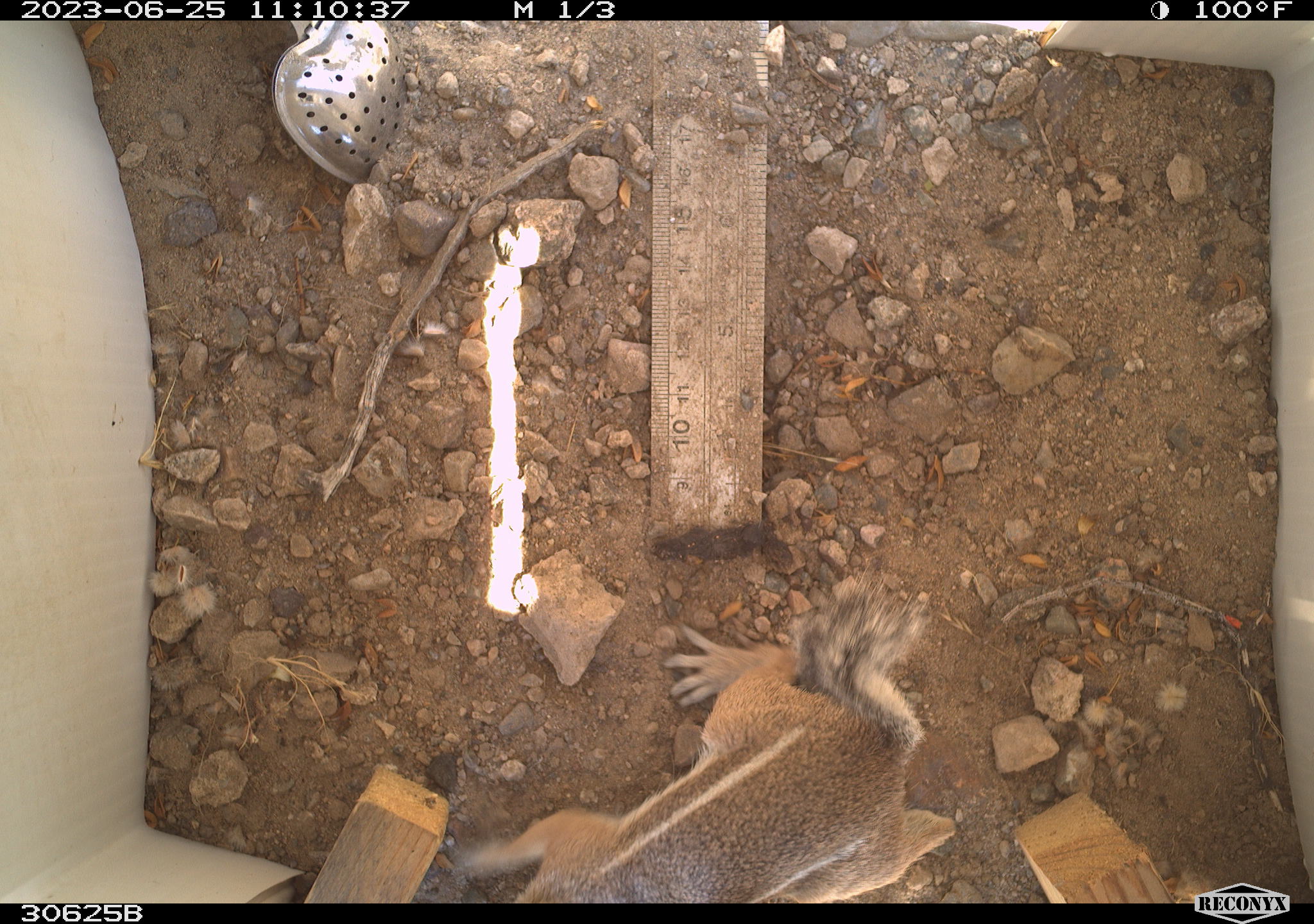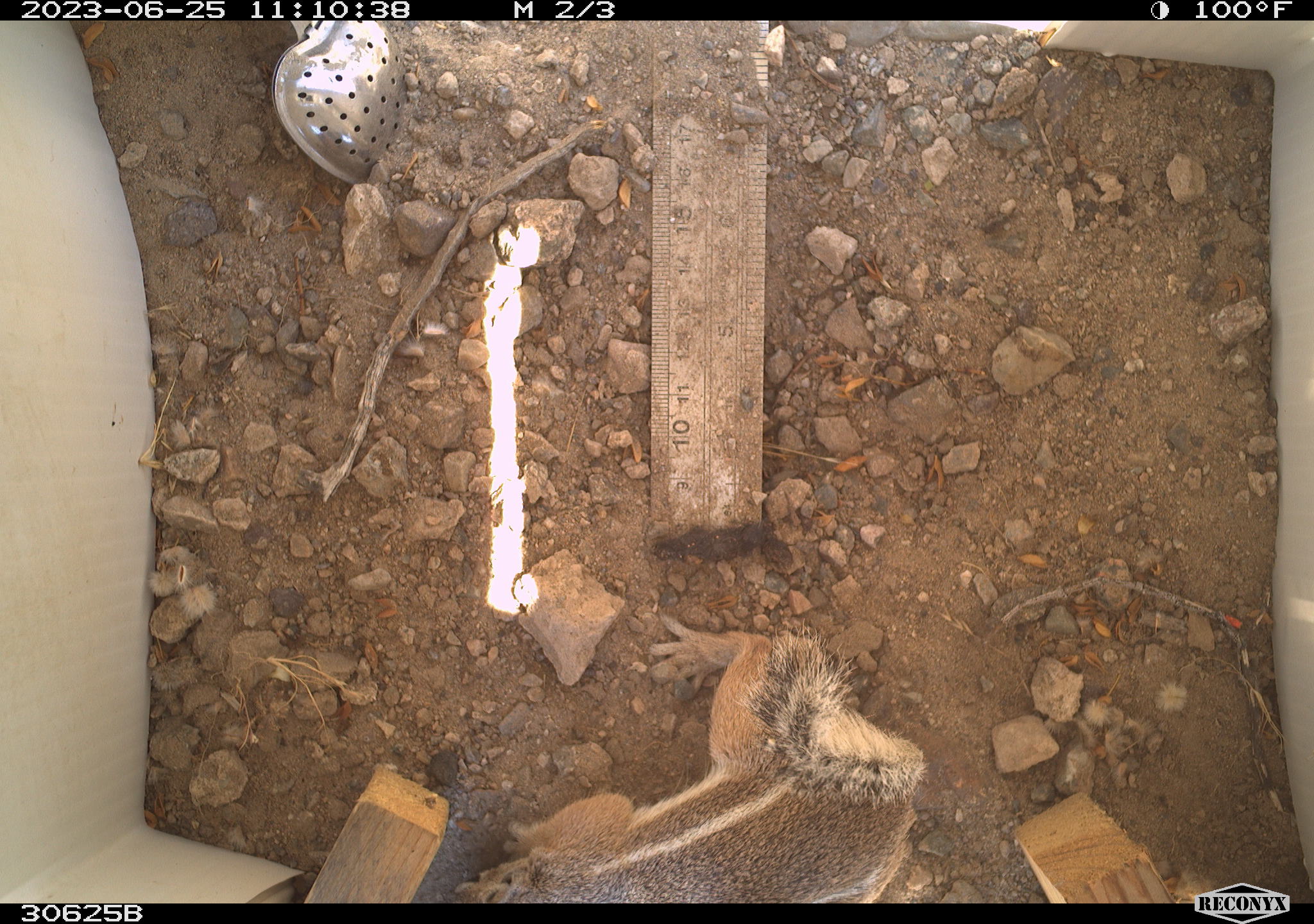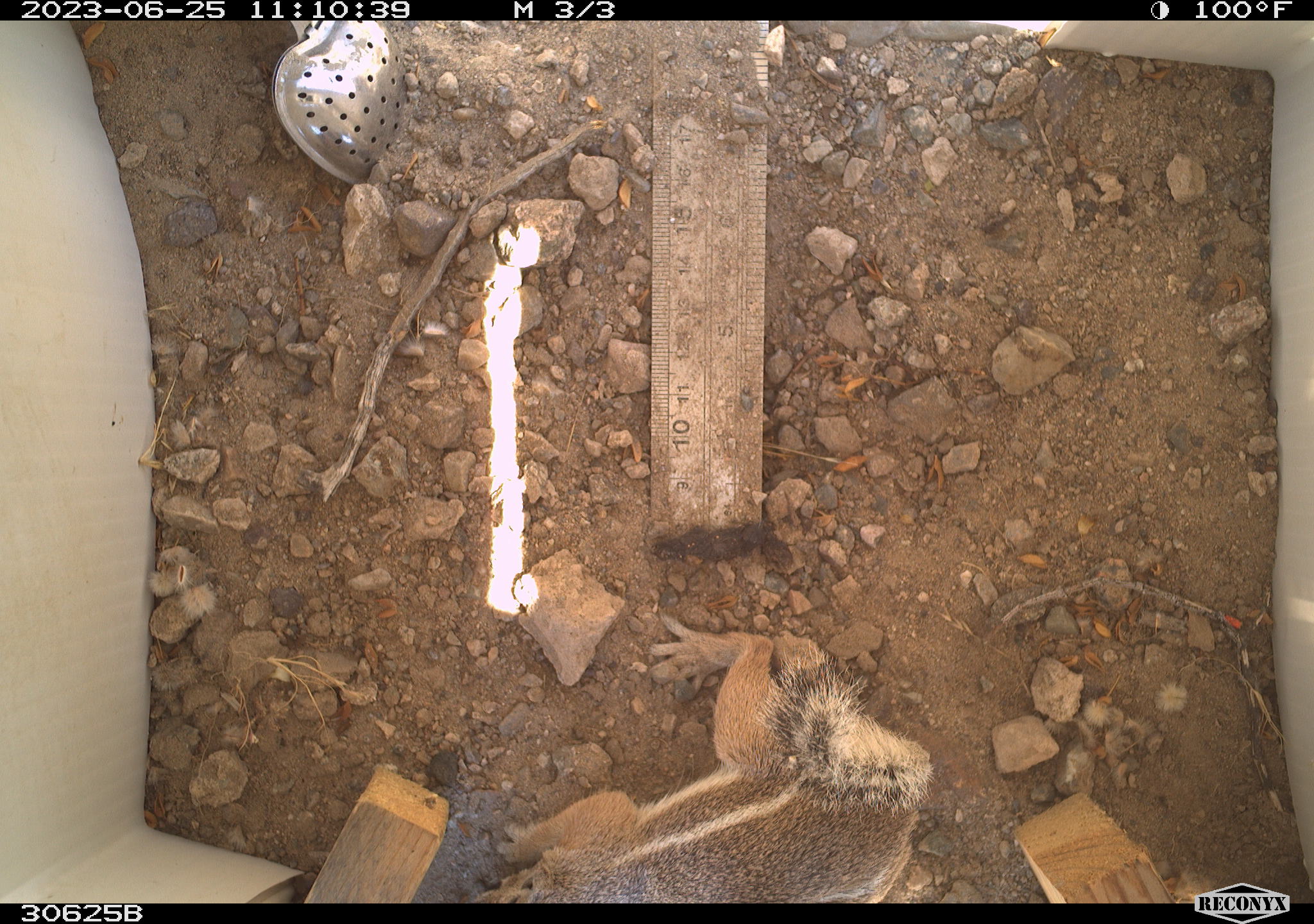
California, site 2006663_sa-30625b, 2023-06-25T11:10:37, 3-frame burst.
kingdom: Animalia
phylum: Chordata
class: Mammalia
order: Rodentia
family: Sciuridae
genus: Ammospermophilus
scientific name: Ammospermophilus leucurus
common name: white-tailed antelope squirrel